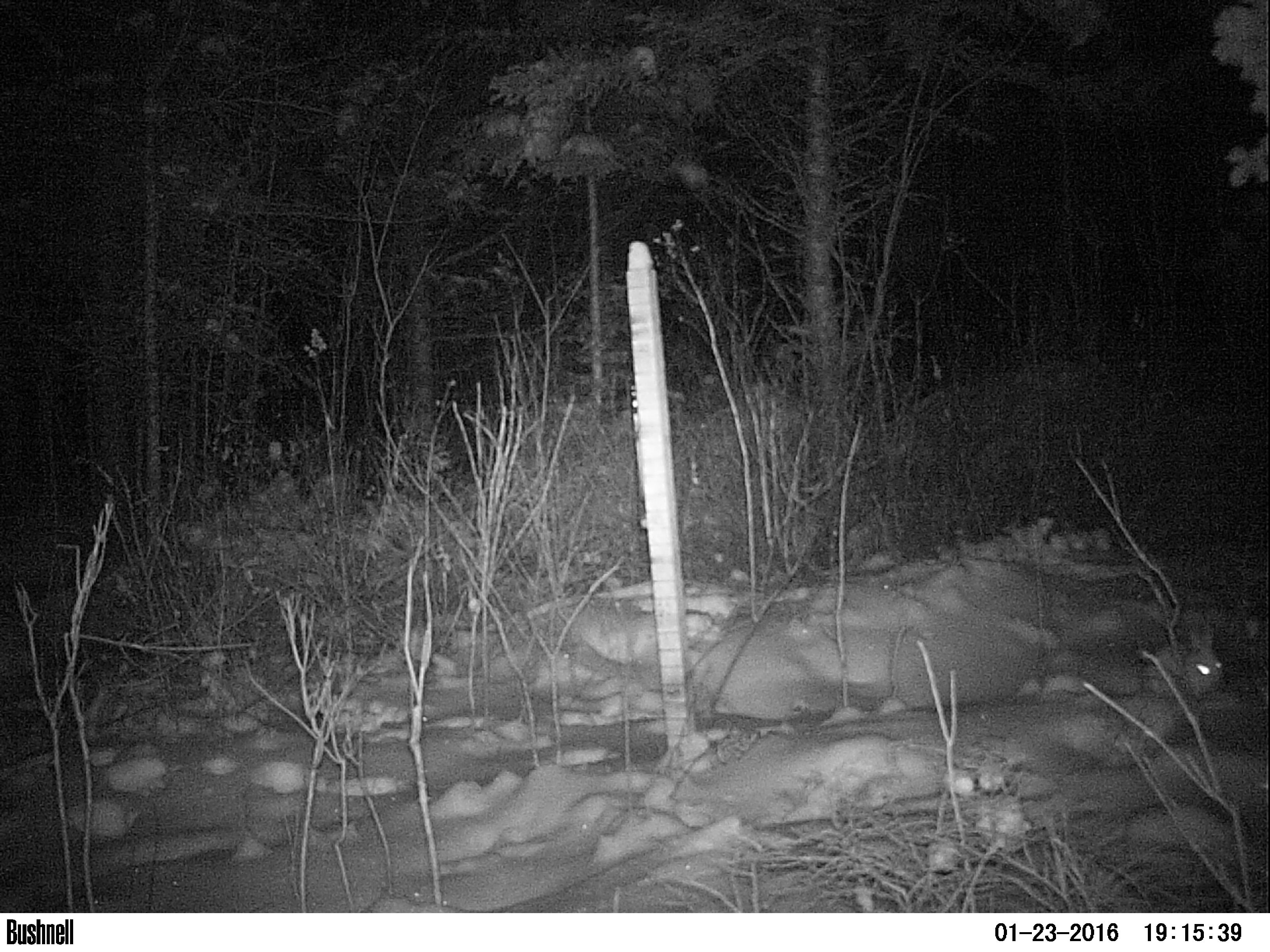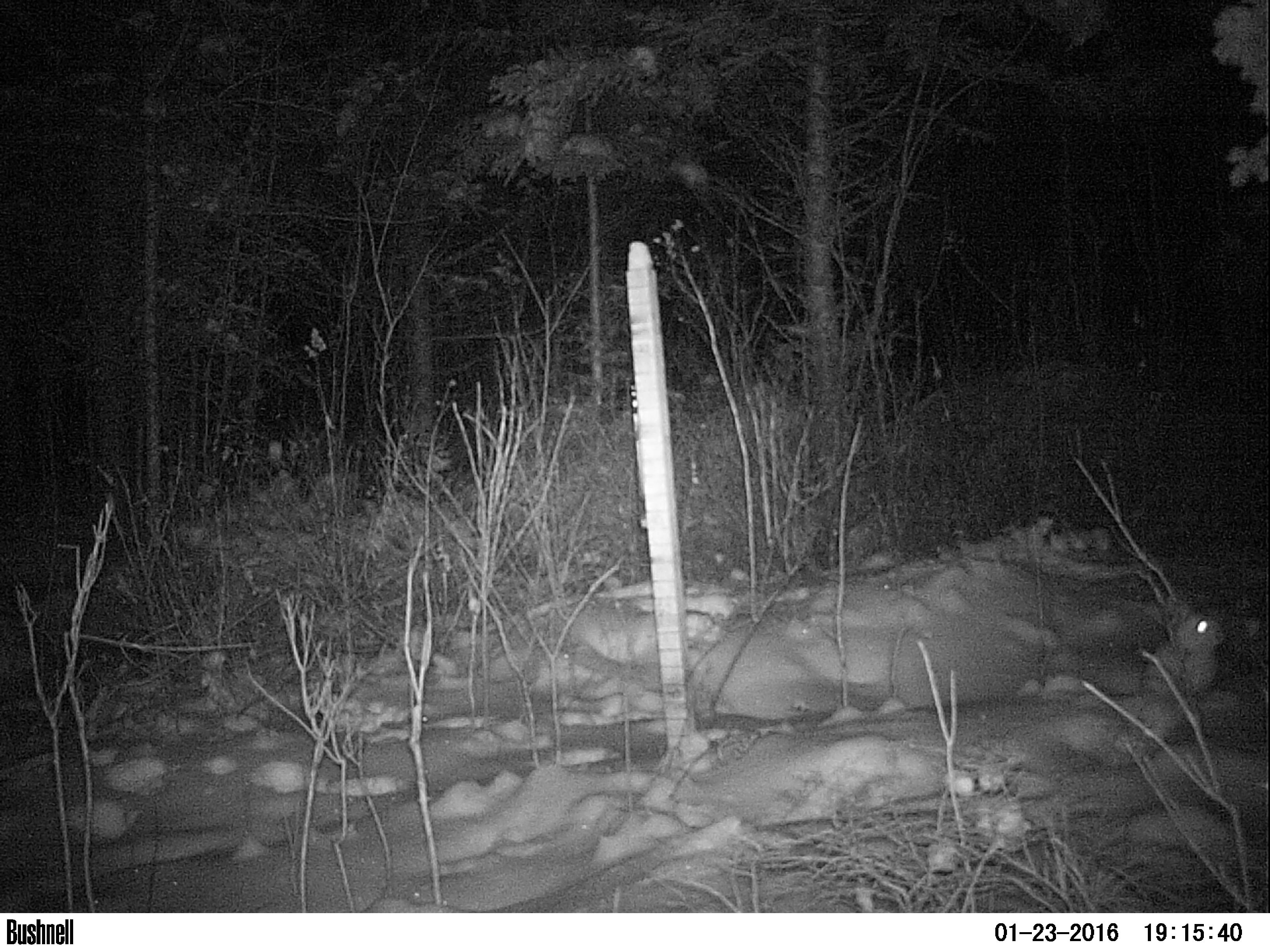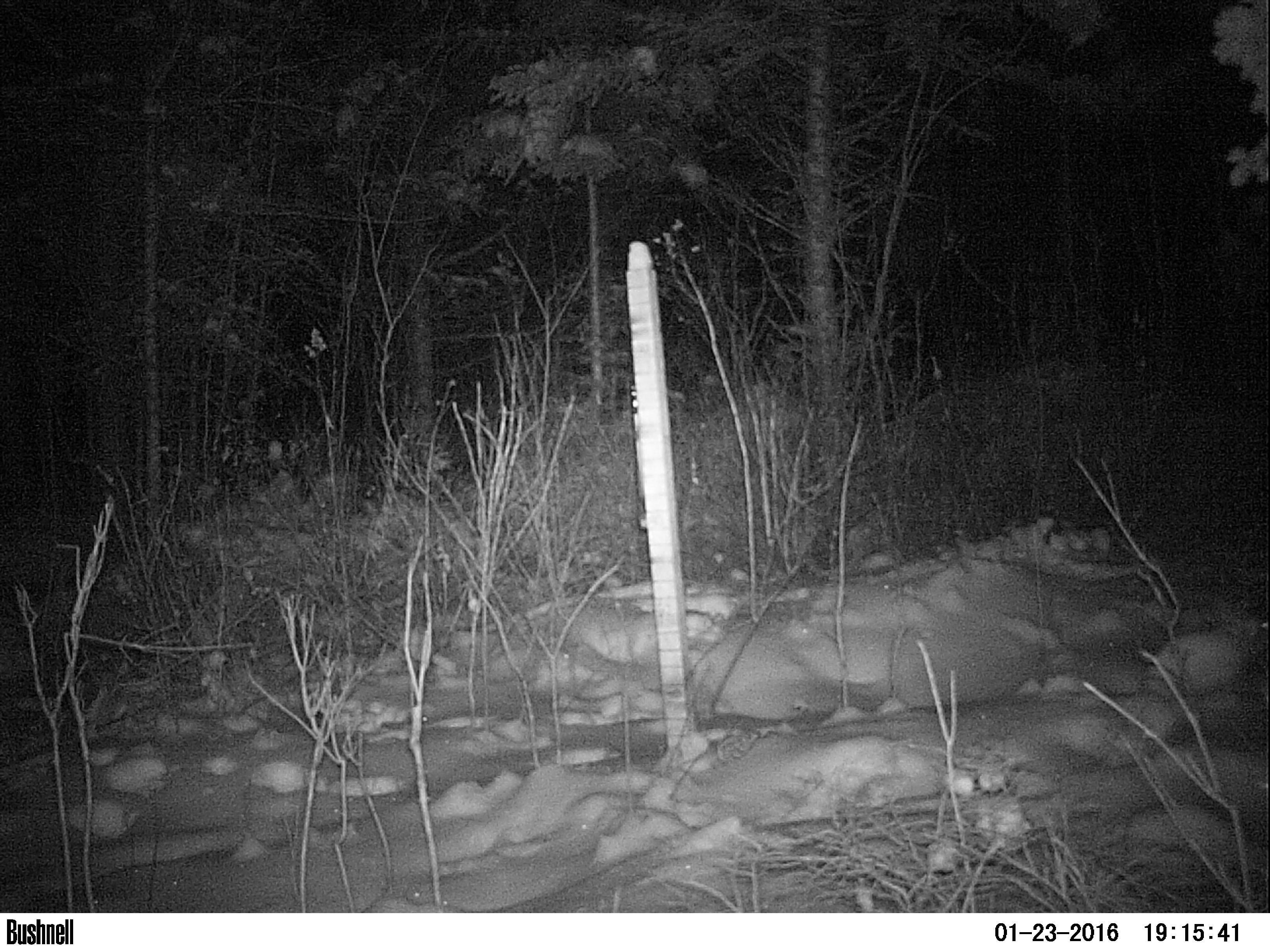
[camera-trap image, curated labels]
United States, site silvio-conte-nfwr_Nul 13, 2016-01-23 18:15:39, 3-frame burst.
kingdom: Animalia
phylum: Chordata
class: Mammalia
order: Lagomorpha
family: Leporidae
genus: Lepus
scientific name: Lepus americanus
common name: snowshoe hare